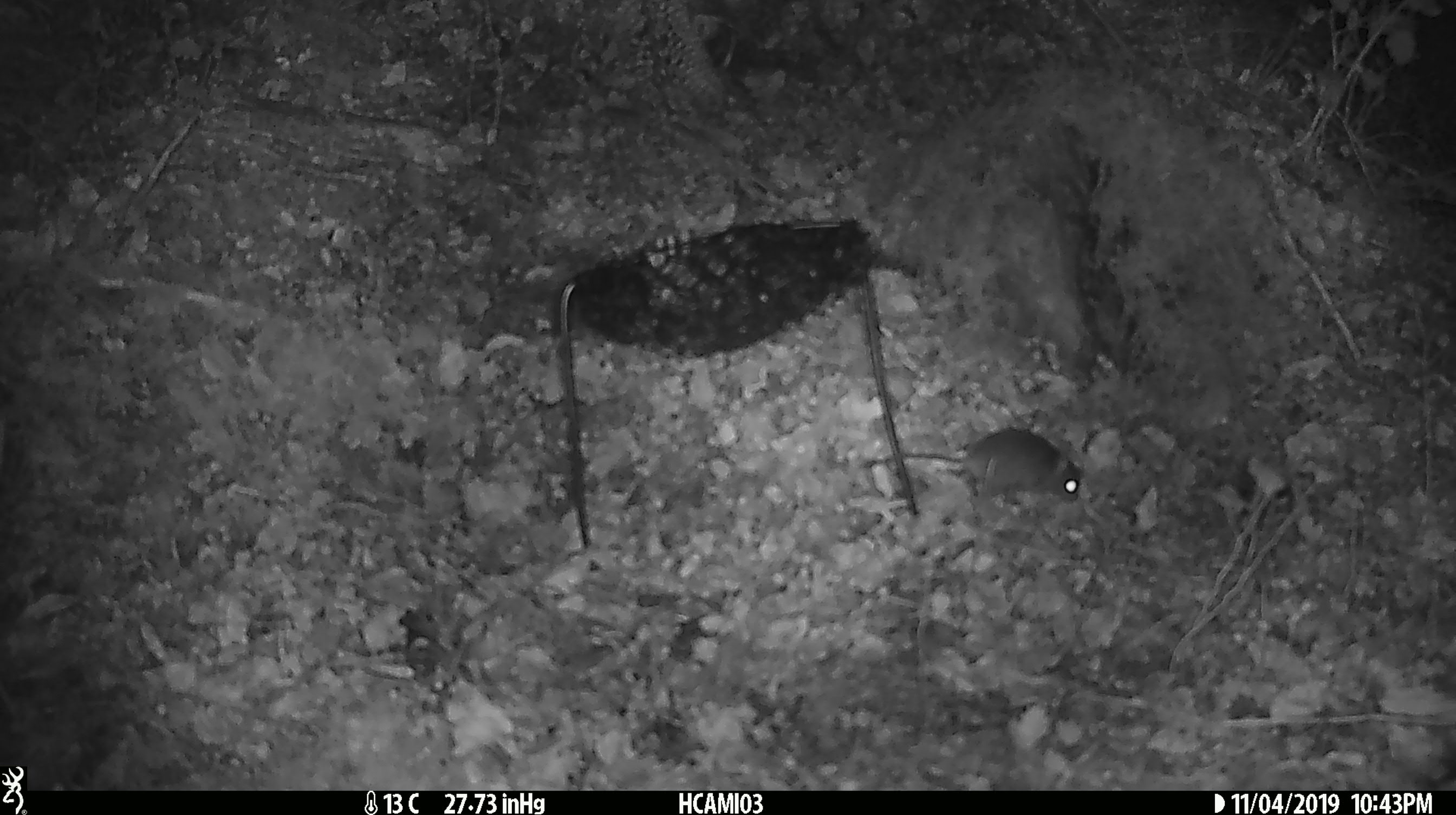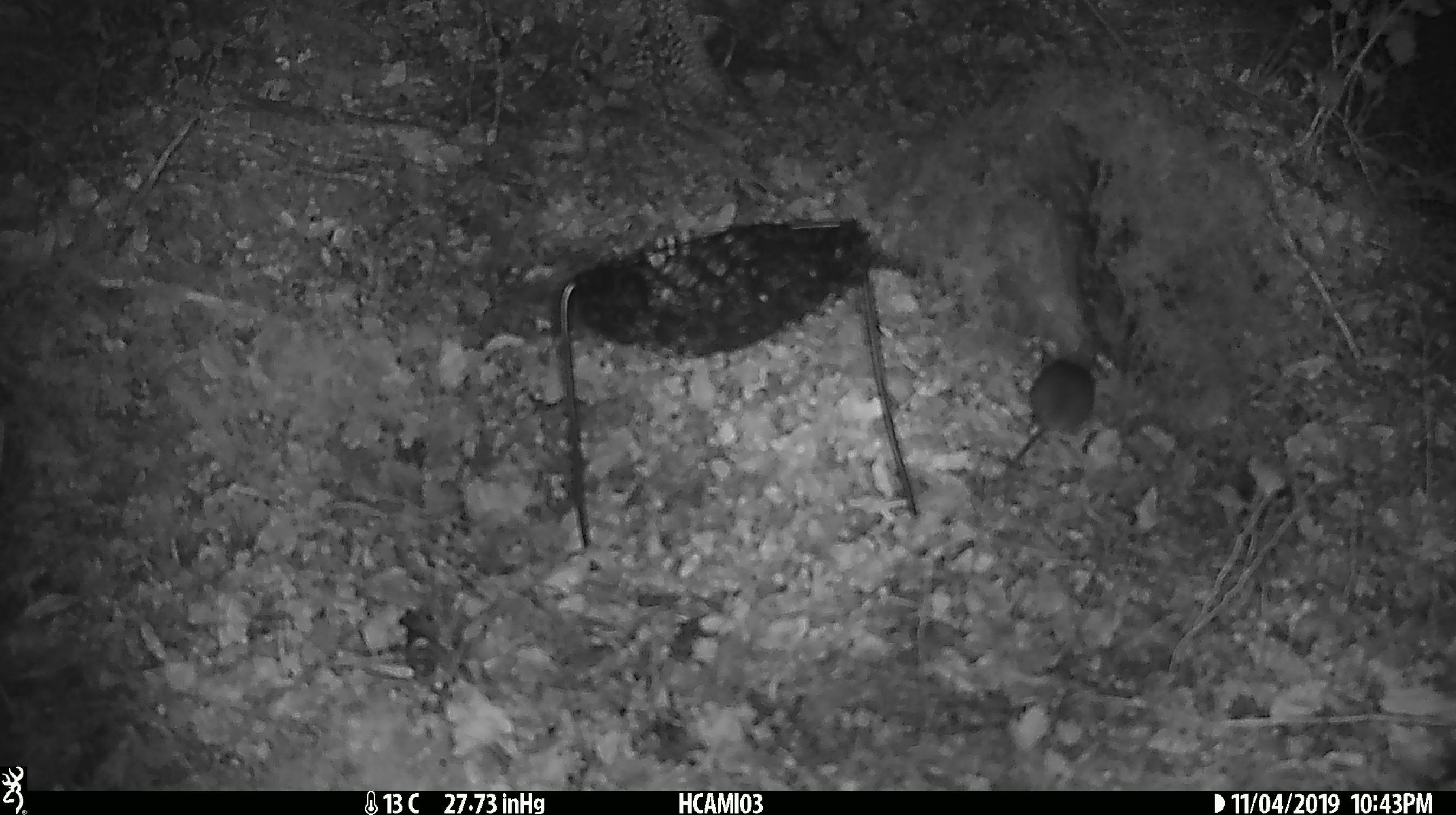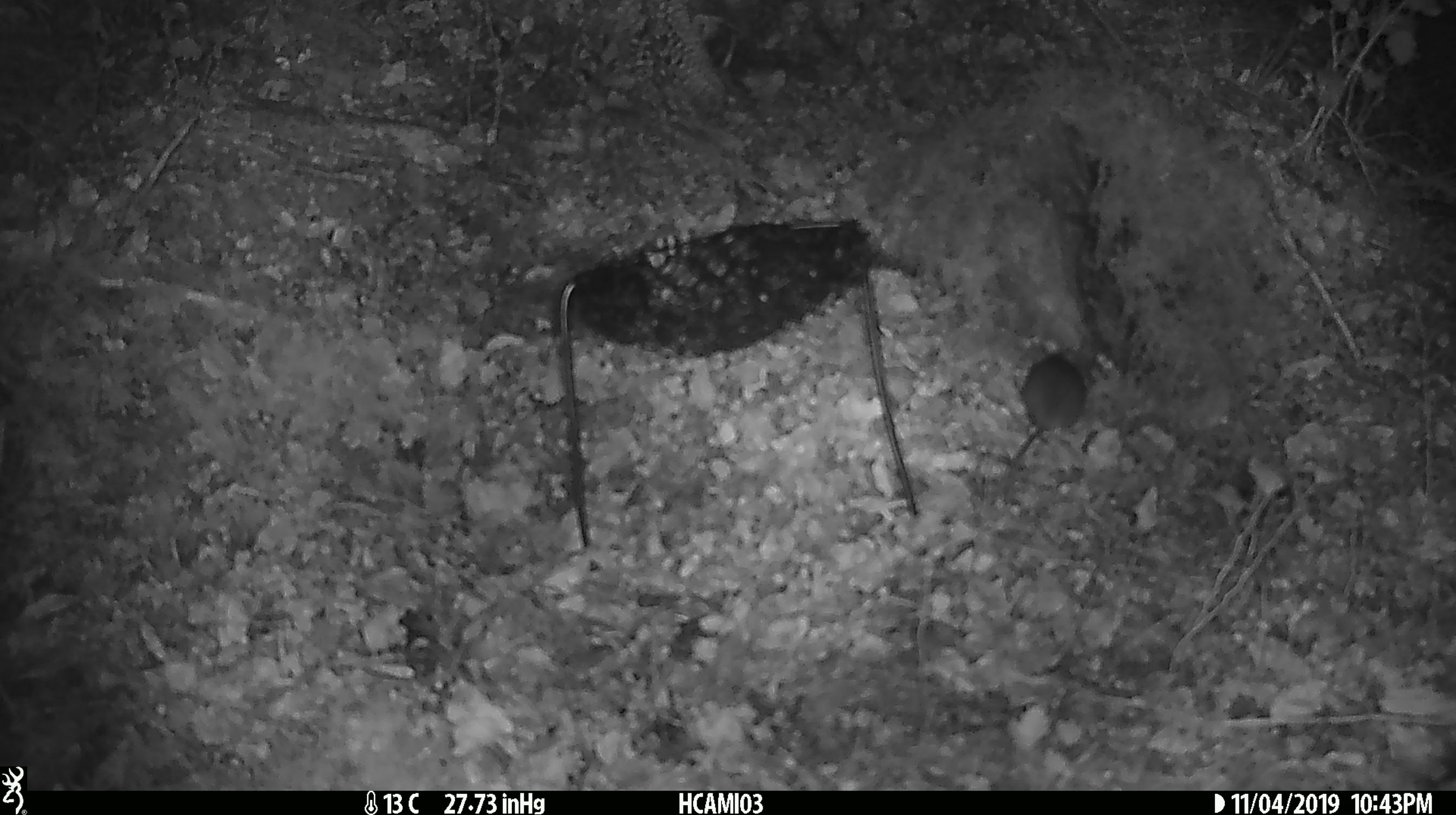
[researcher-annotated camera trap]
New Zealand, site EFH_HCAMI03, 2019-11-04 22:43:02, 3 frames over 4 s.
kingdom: Animalia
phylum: Chordata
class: Mammalia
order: Rodentia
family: Muridae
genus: Mus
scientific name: Mus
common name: mouse